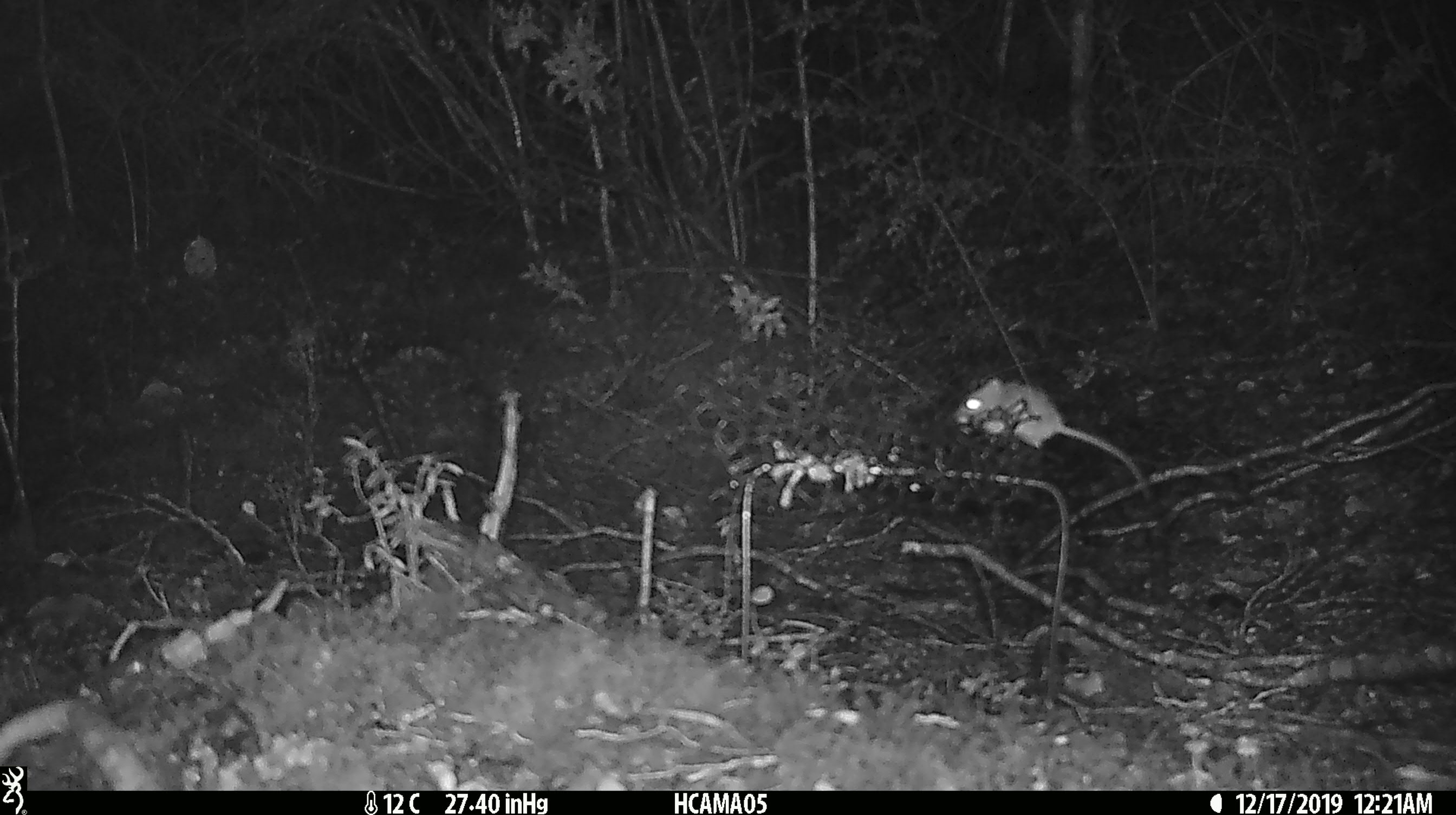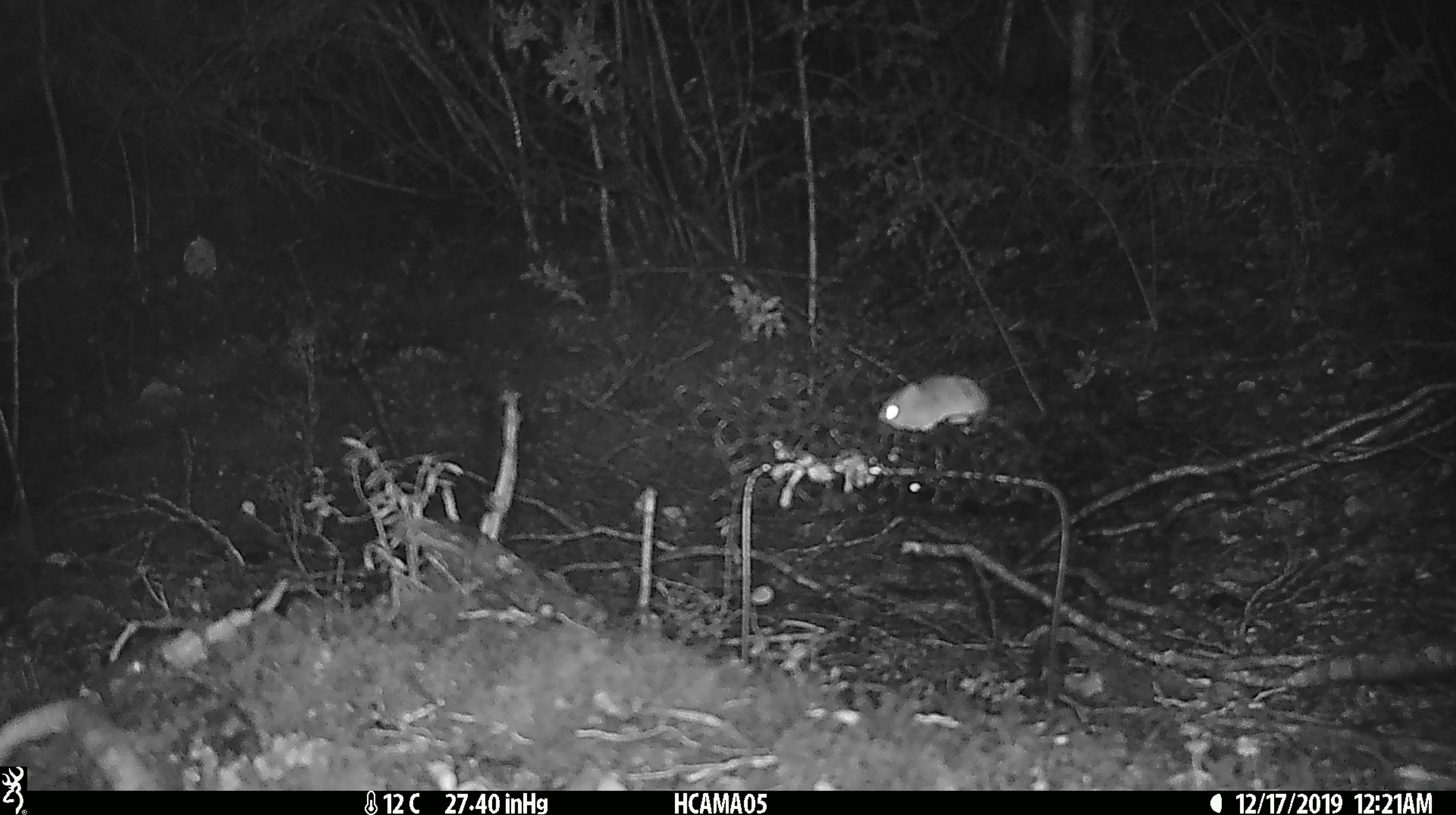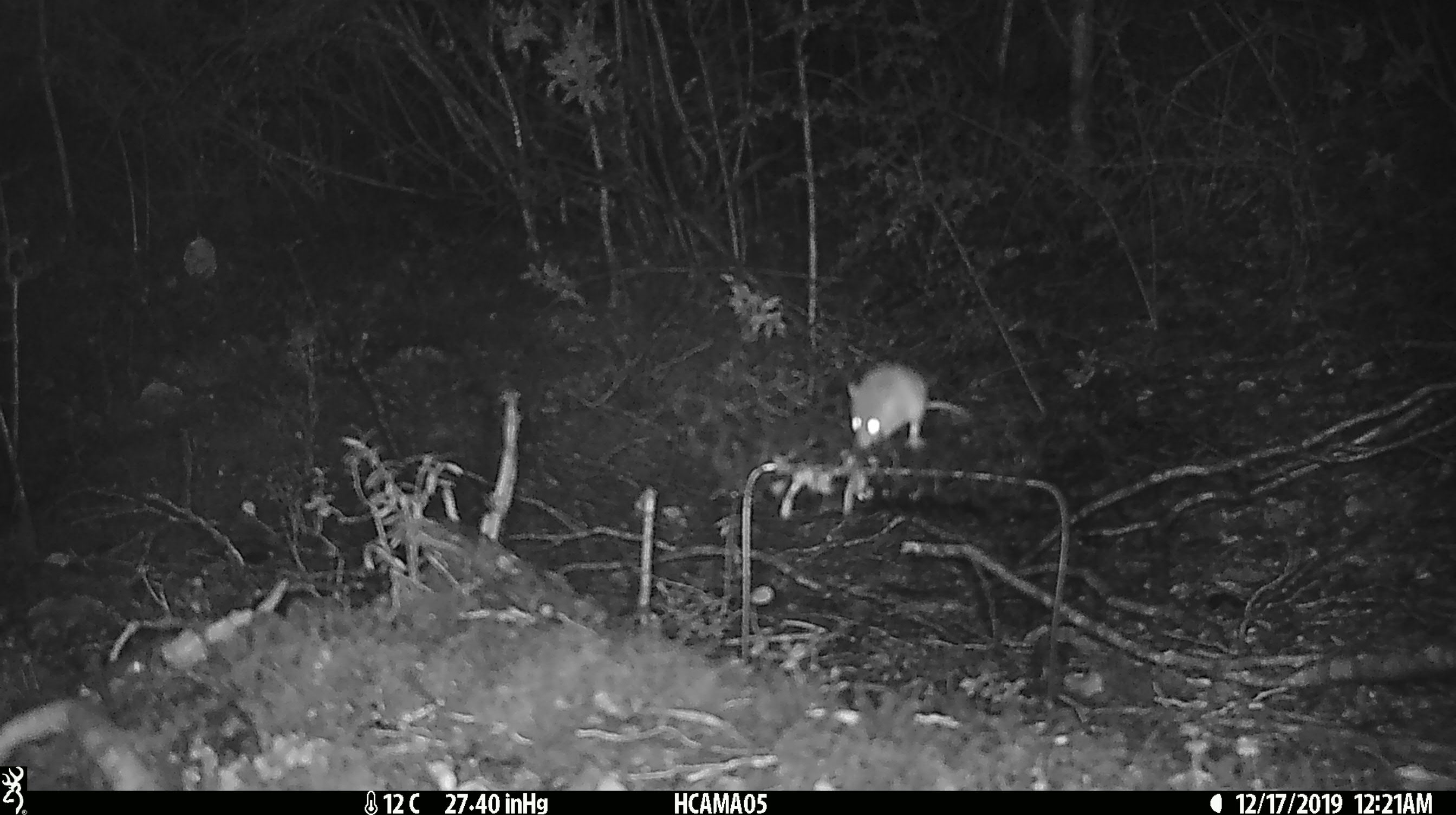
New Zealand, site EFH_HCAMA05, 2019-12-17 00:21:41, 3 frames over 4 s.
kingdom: Animalia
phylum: Chordata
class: Mammalia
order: Rodentia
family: Muridae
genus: Mus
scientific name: Mus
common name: mouse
Mouse (Mus).